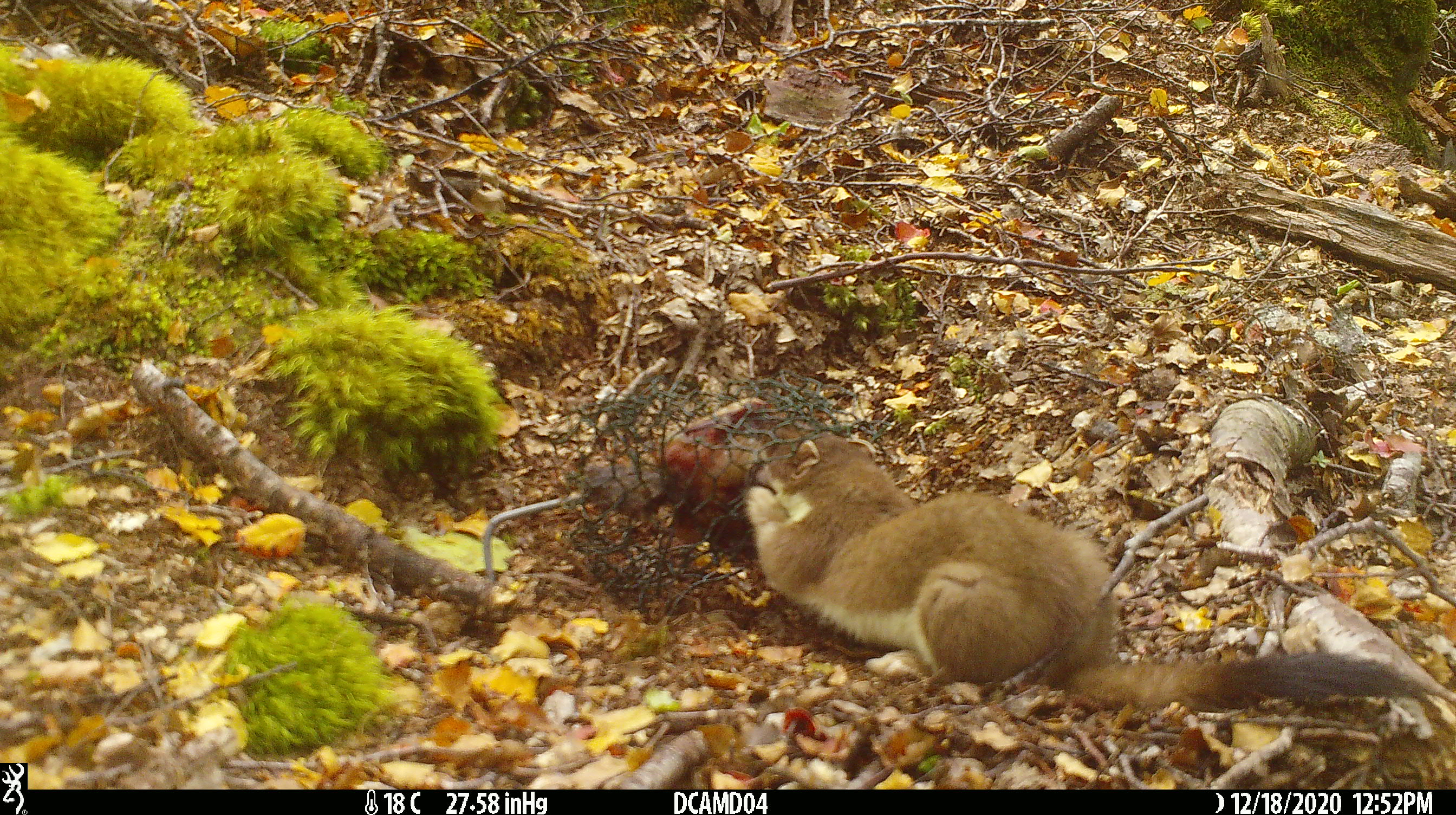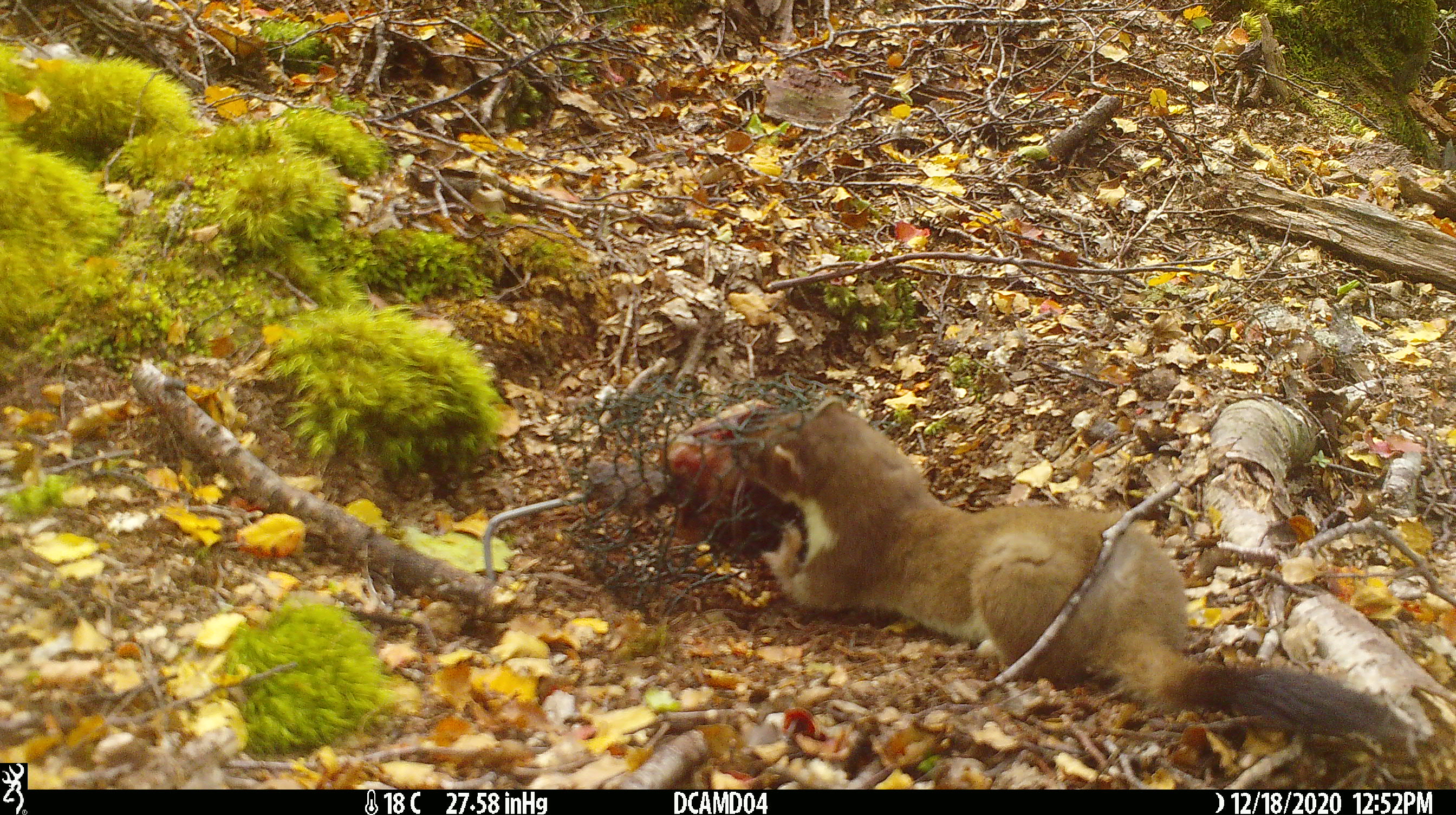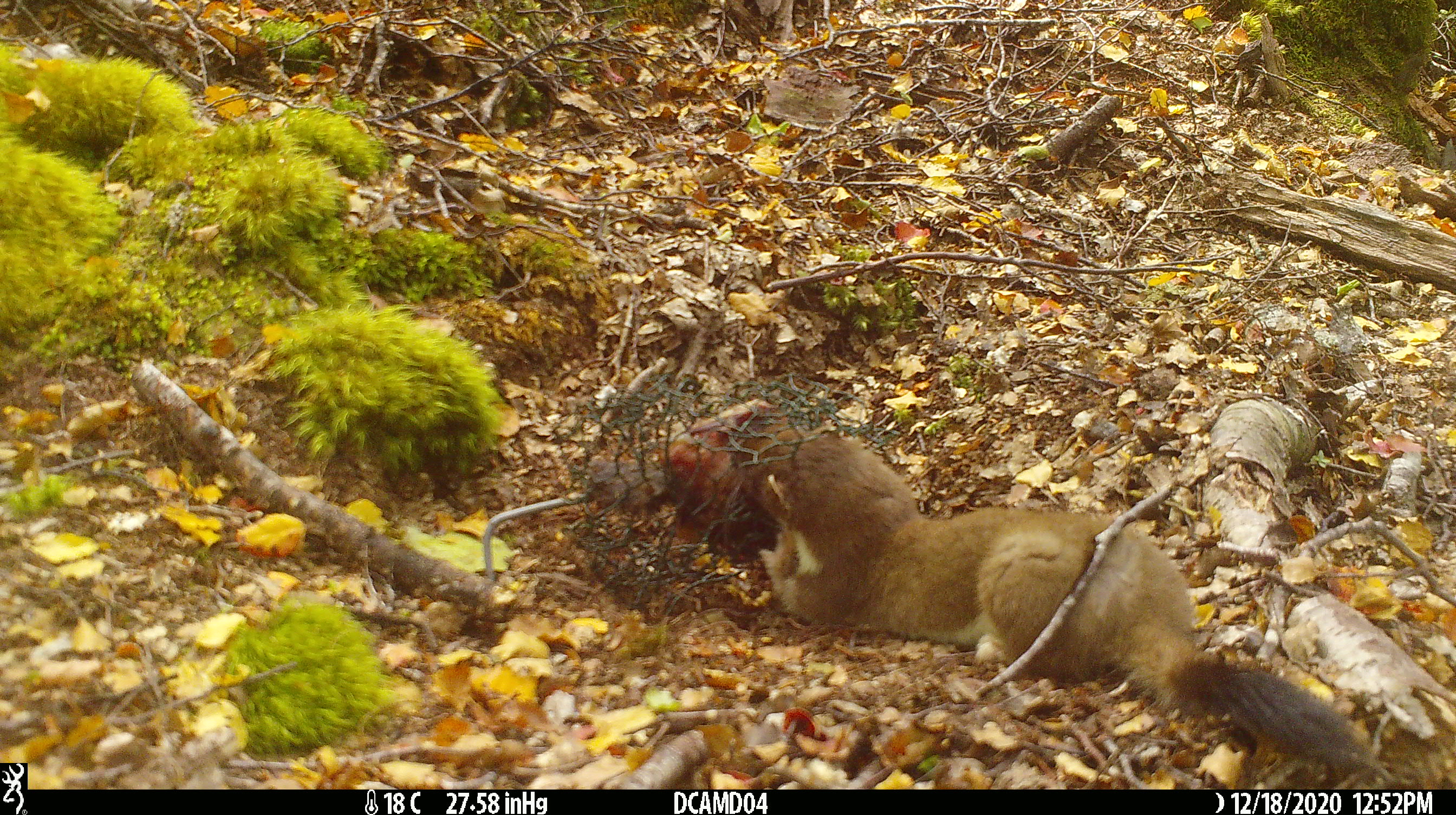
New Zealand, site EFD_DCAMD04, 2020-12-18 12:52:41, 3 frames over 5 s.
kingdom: Animalia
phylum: Chordata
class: Mammalia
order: Carnivora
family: Mustelidae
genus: Mustela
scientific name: Mustela erminea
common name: stoat